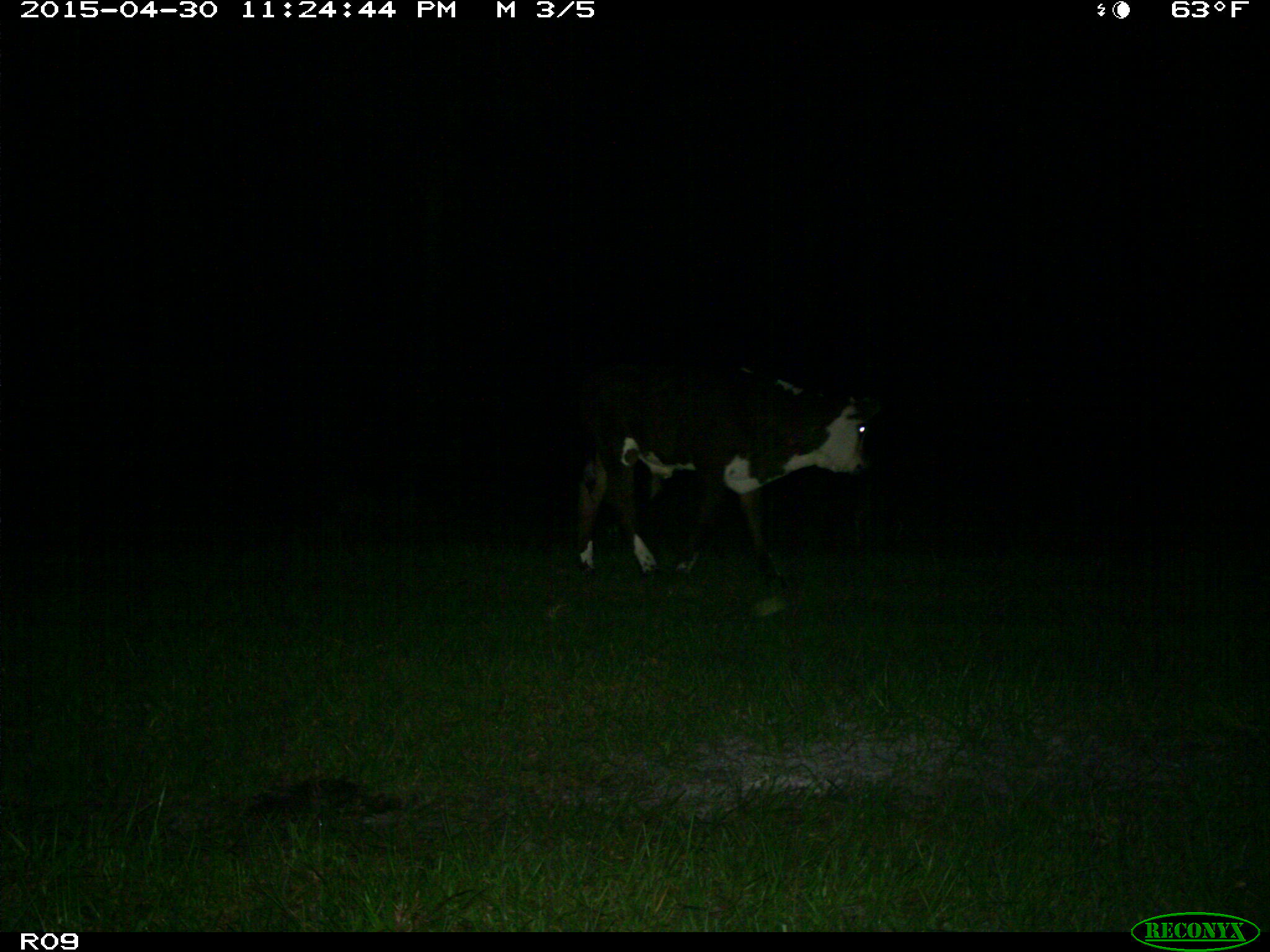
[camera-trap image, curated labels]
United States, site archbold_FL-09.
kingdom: Animalia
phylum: Chordata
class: Mammalia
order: Artiodactyla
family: Bovidae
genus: Bos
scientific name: Bos taurus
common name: domestic cow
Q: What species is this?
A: Bos taurus (domestic cow).